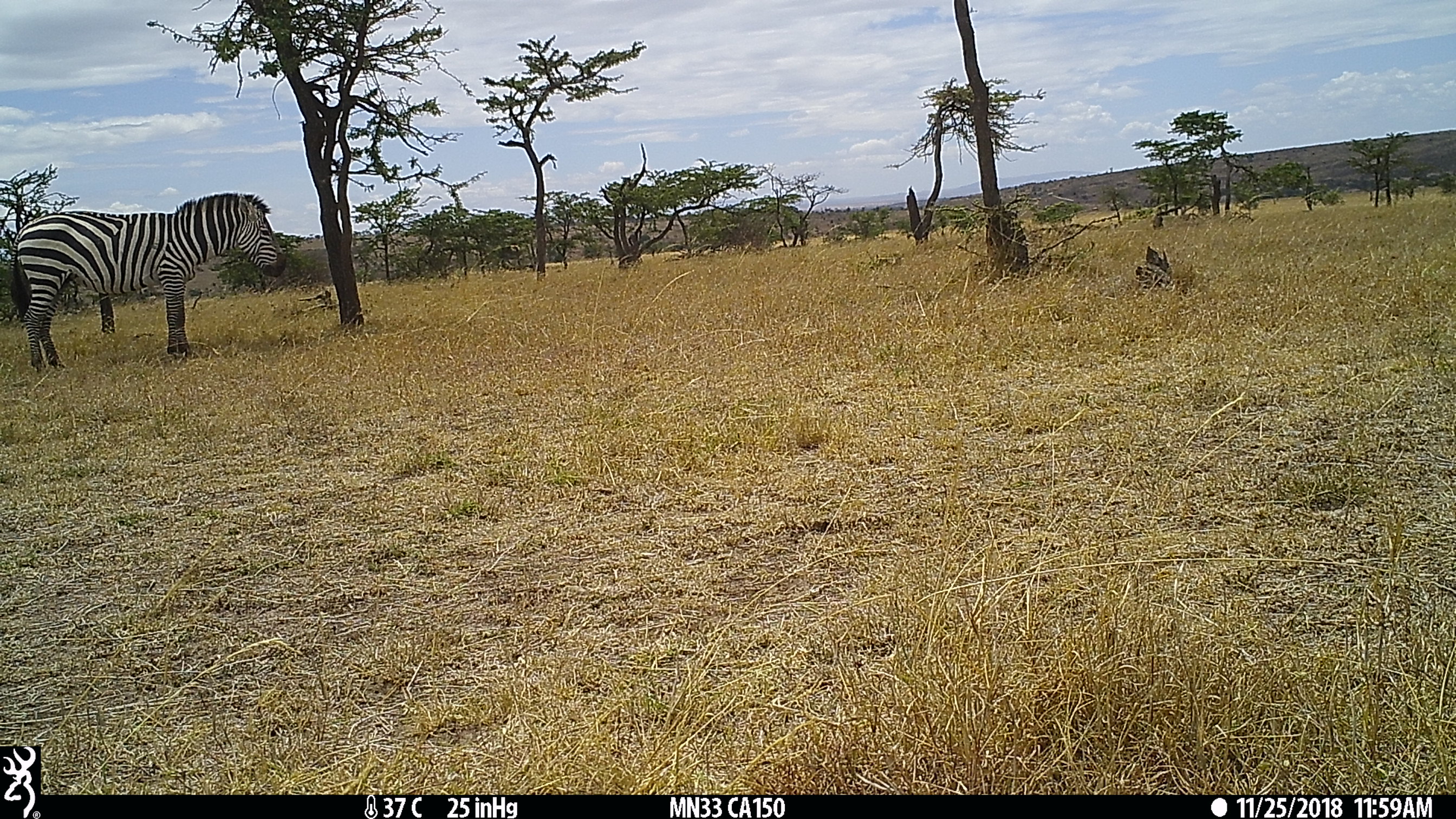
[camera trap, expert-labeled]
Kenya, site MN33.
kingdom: Animalia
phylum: Chordata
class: Mammalia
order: Perissodactyla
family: Equidae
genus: Equus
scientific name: Equus quagga burchellii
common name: burchell's zebra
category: zebra